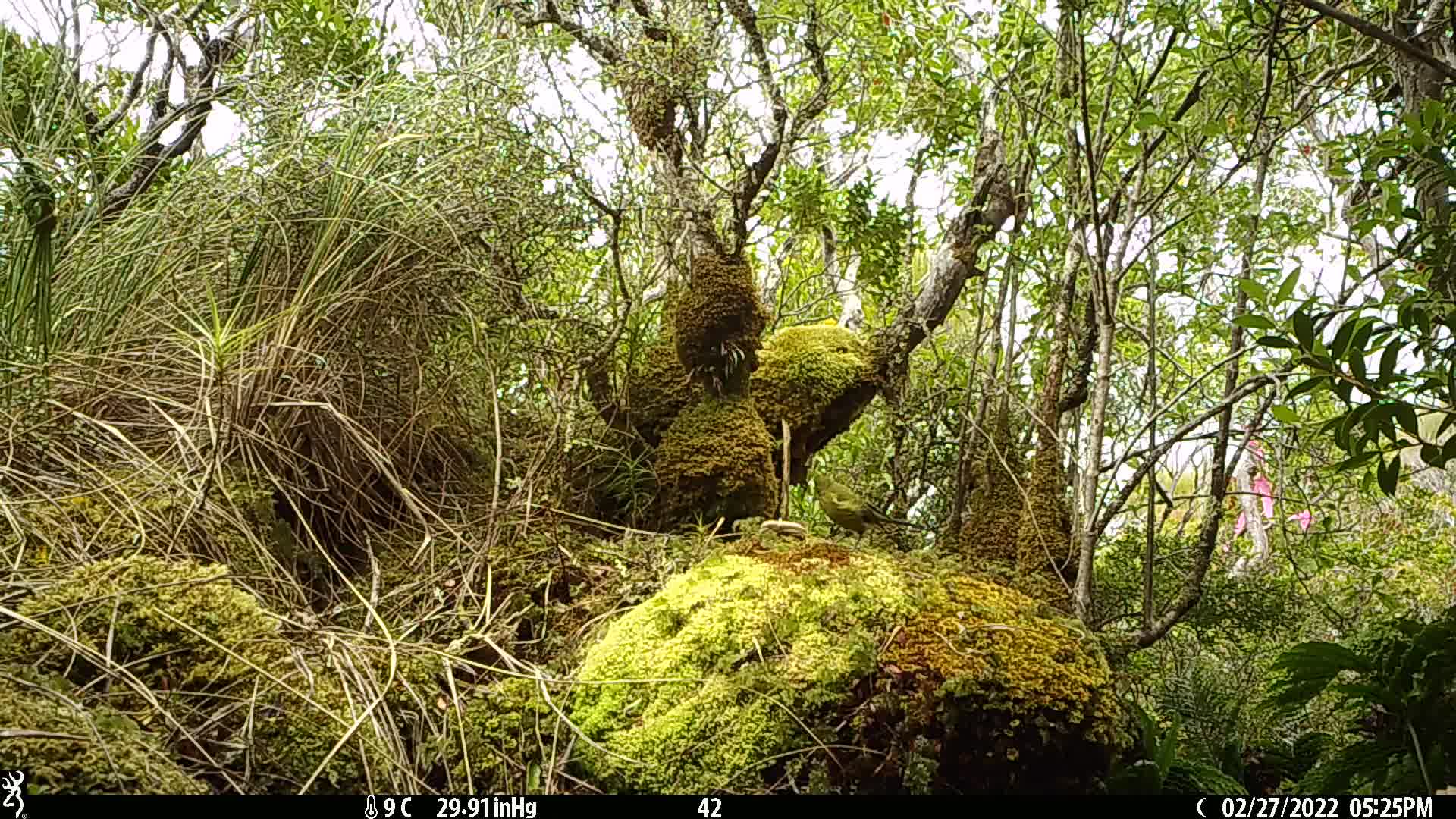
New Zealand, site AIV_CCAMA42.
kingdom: Animalia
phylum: Chordata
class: Aves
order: Passeriformes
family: Meliphagidae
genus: Anthornis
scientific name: Anthornis melanura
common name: new zealand bellbird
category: bellbird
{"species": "bellbird (new zealand bellbird) (Anthornis melanura)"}